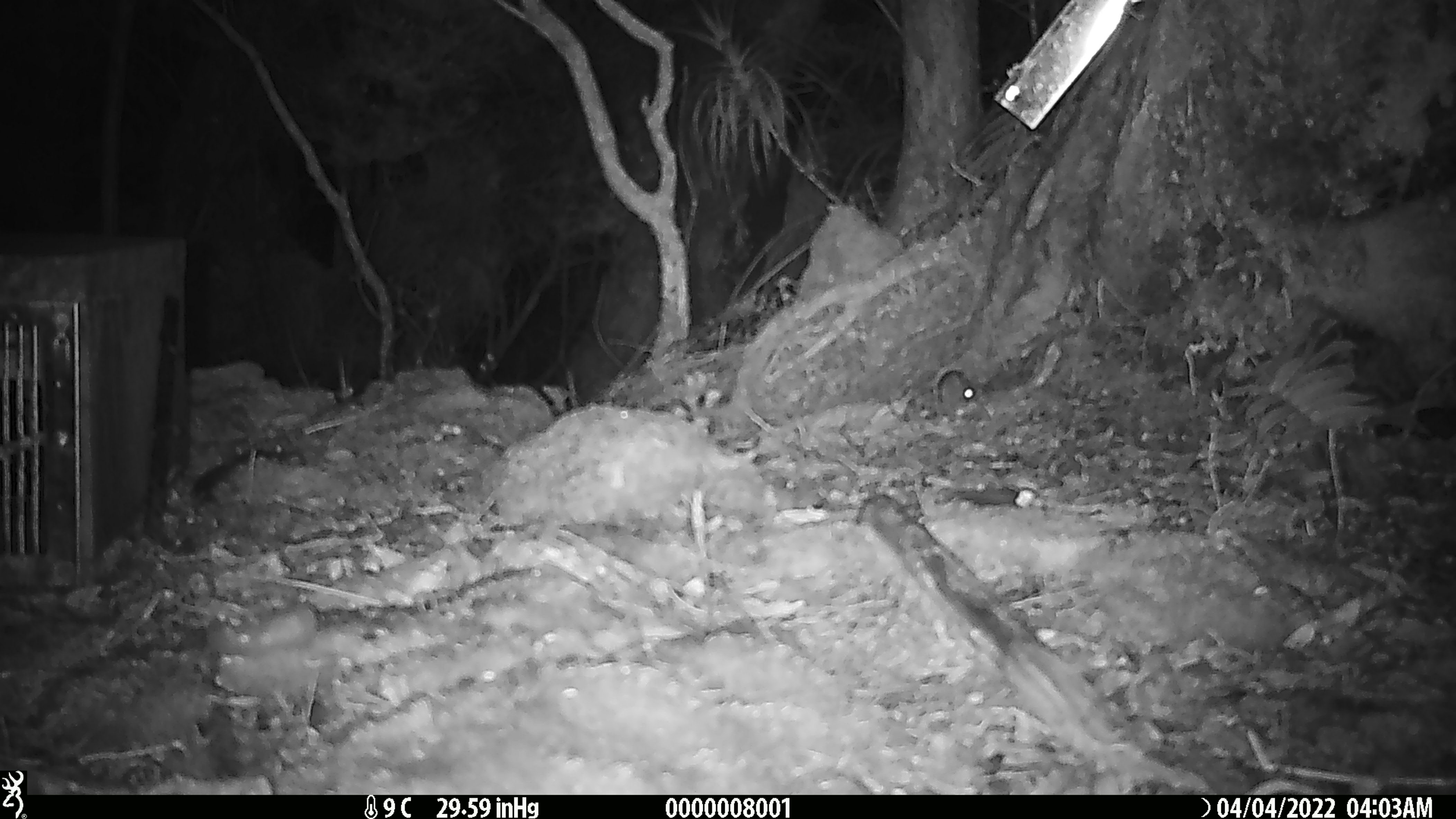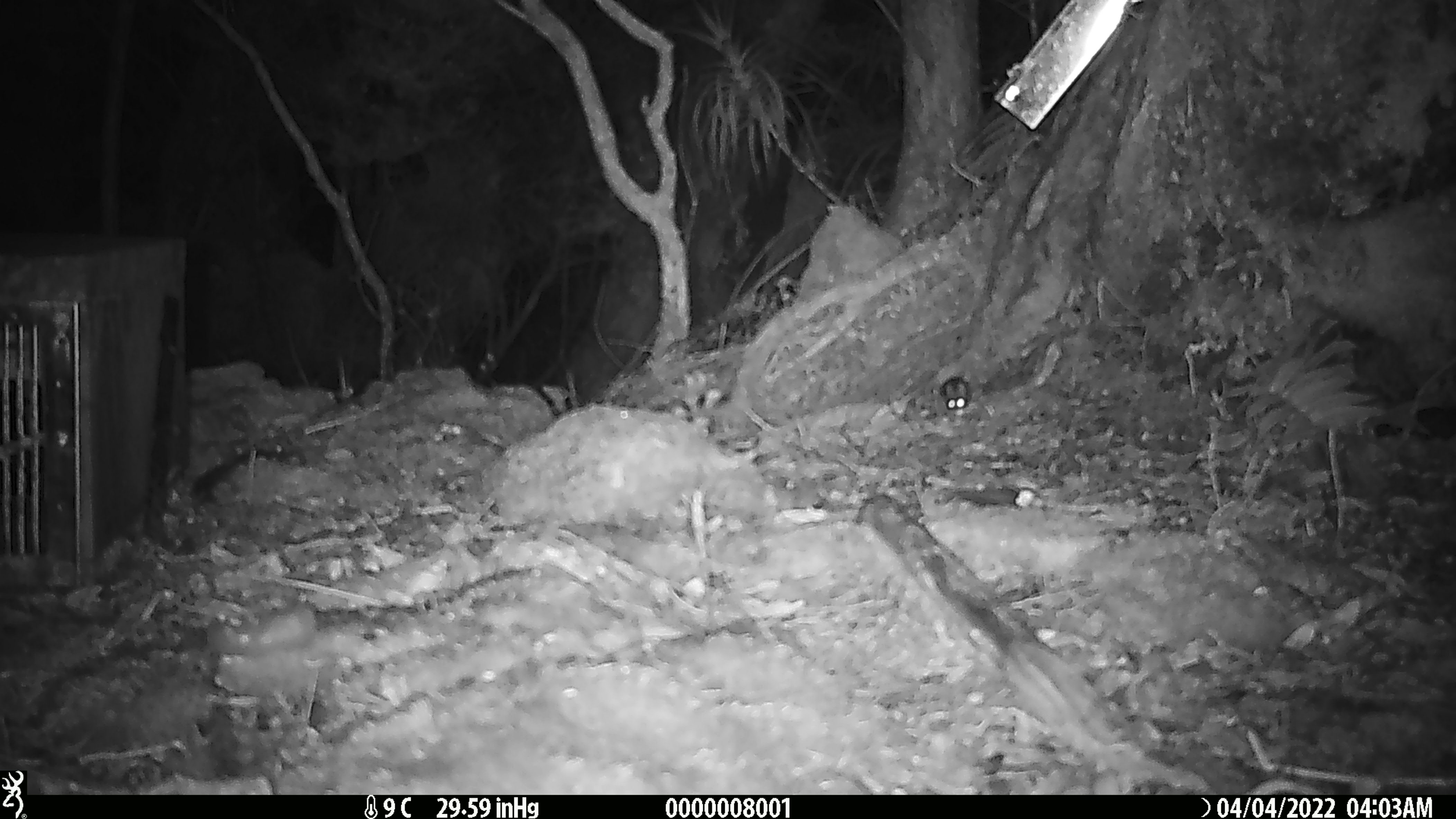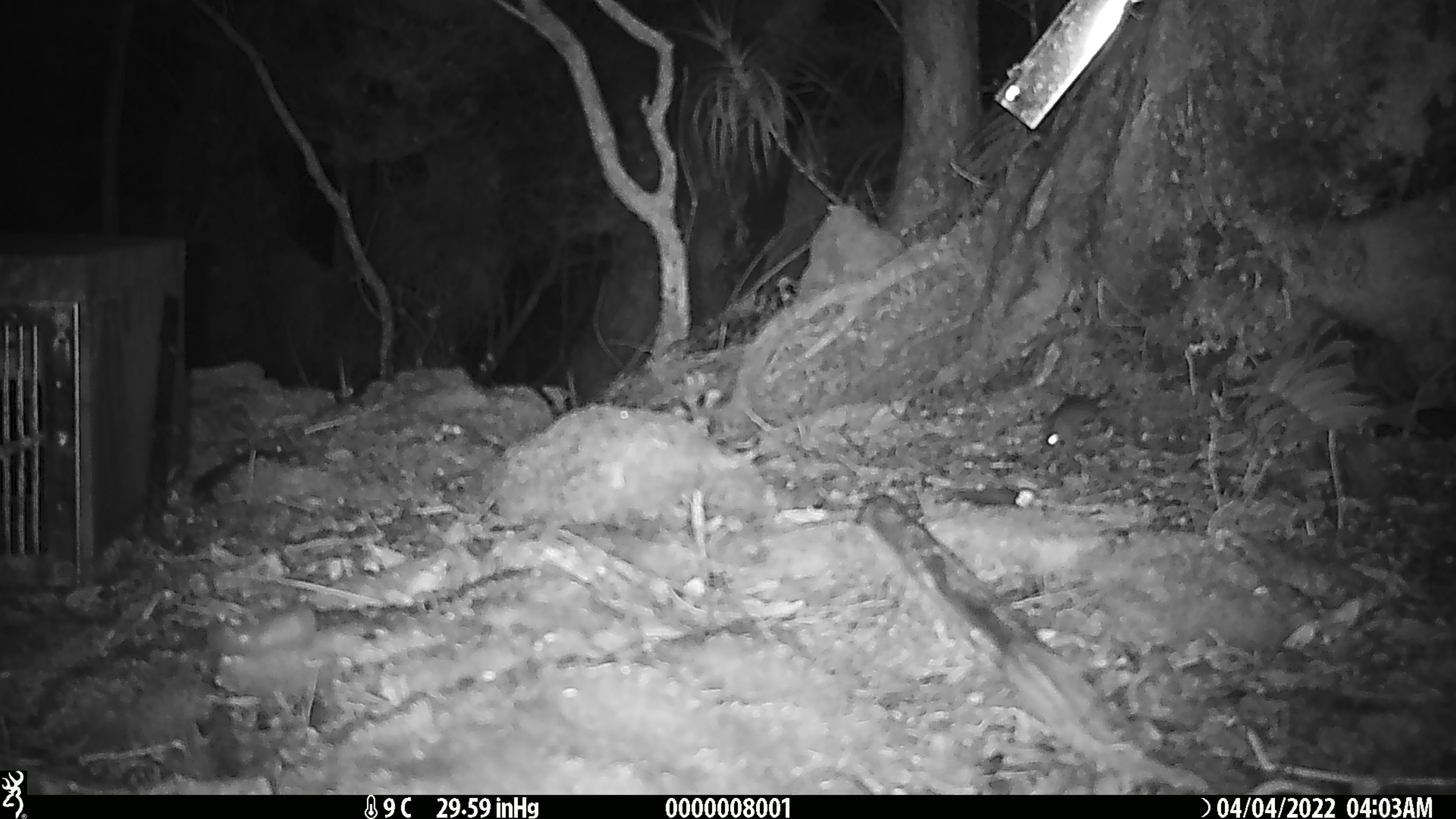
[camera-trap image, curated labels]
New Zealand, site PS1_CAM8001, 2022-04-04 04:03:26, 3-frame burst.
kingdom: Animalia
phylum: Chordata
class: Mammalia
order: Rodentia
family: Muridae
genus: Mus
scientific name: Mus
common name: mouse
Mouse (Mus).